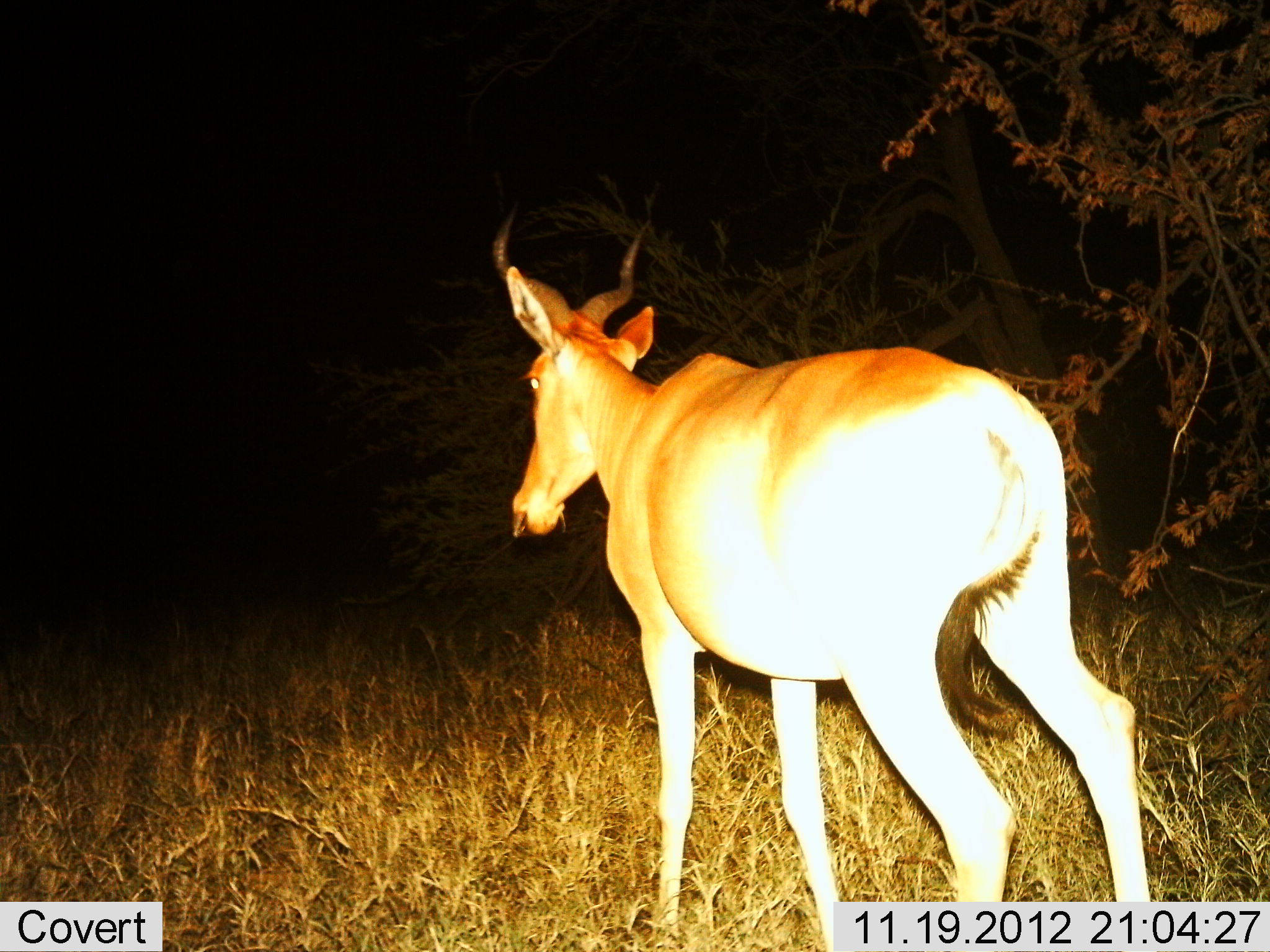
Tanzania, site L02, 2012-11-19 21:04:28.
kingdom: Animalia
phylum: Chordata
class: Mammalia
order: Artiodactyla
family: Bovidae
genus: Alcelaphus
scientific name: Alcelaphus buselaphus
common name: hartebeest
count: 1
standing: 80%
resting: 0%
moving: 20%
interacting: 0%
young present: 0%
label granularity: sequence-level